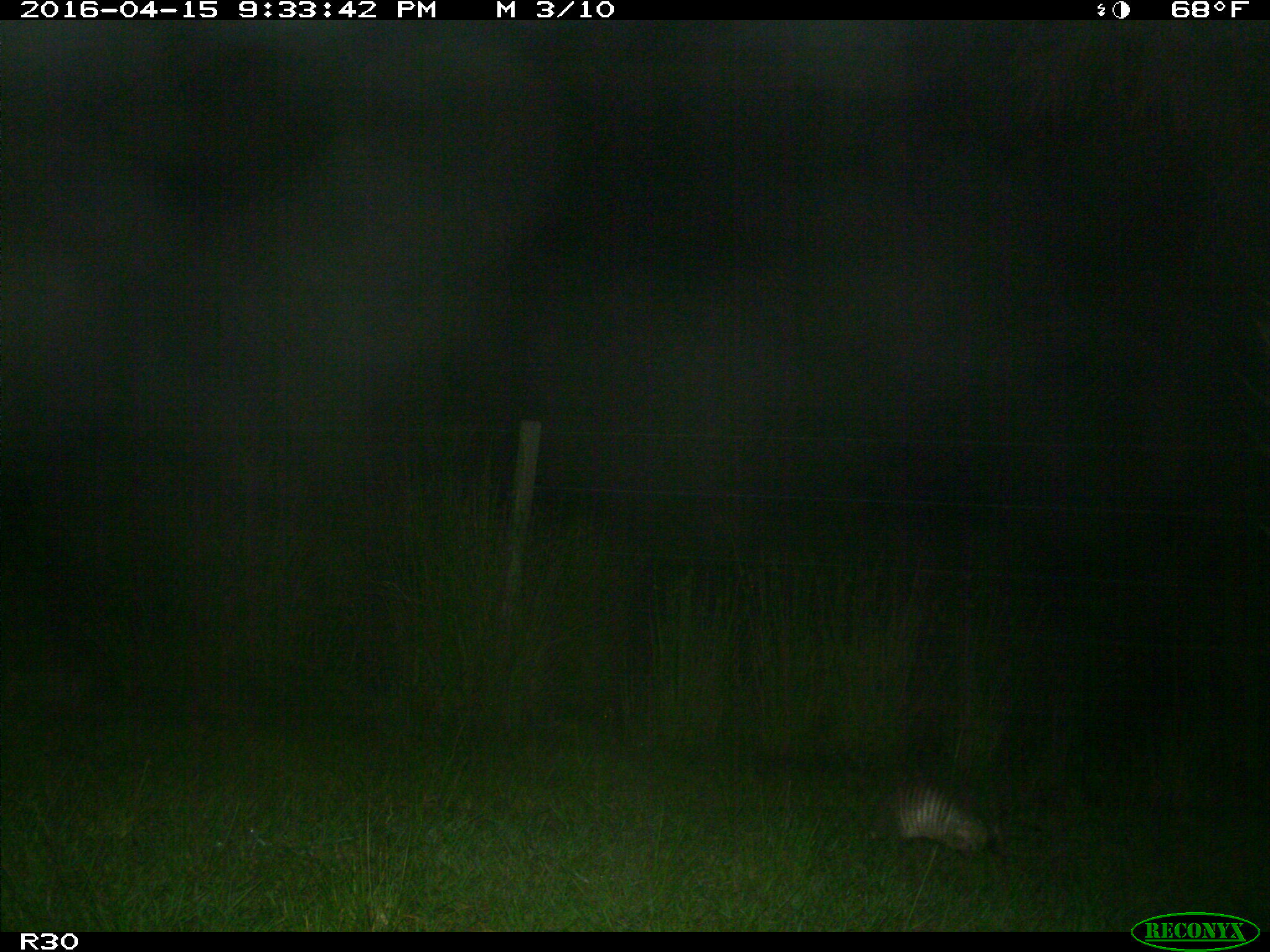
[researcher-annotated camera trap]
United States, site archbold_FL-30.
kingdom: Animalia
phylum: Chordata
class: Mammalia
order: Cingulata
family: Dasypodidae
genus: Dasypus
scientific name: Dasypus novemcinctus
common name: nine-banded armadillo